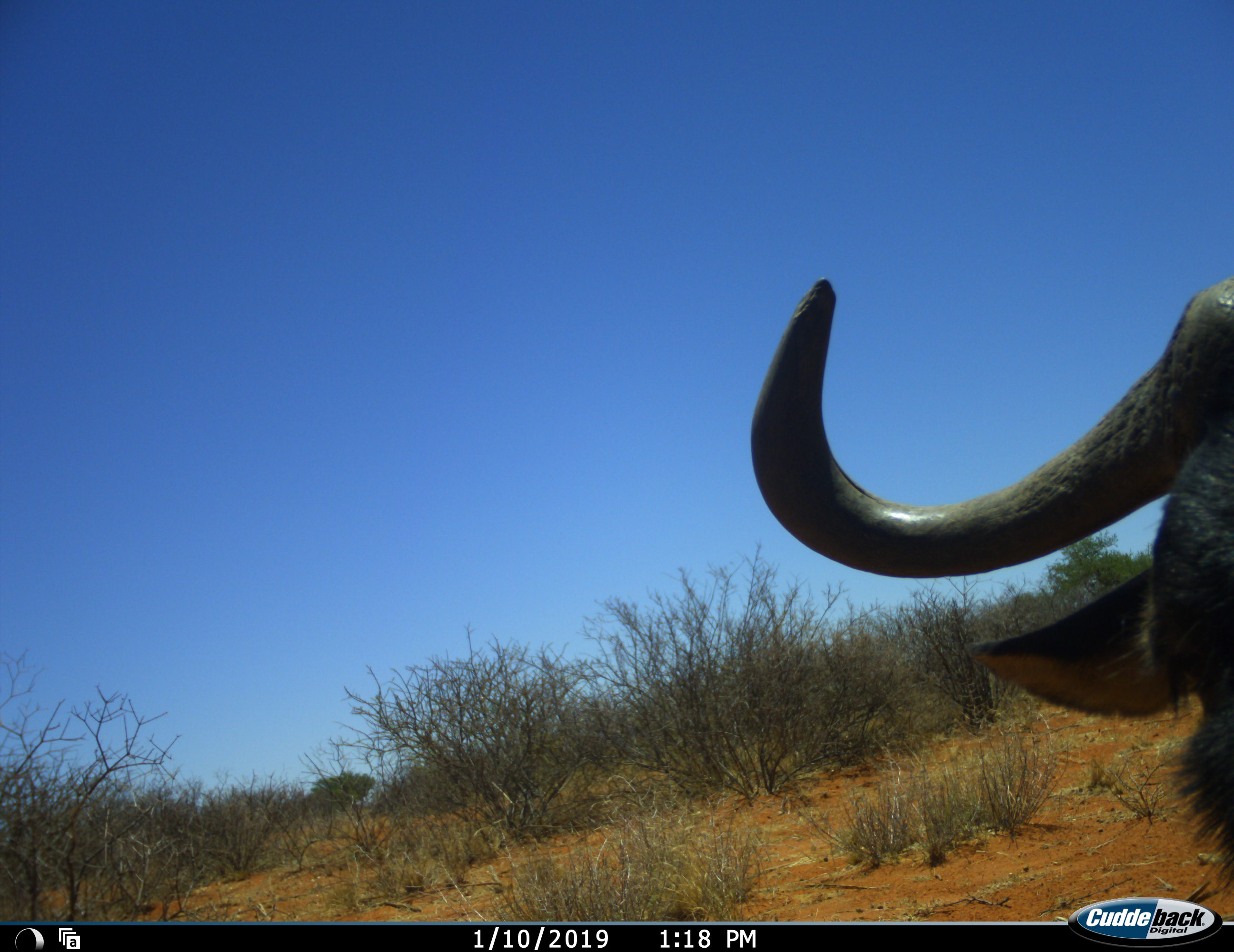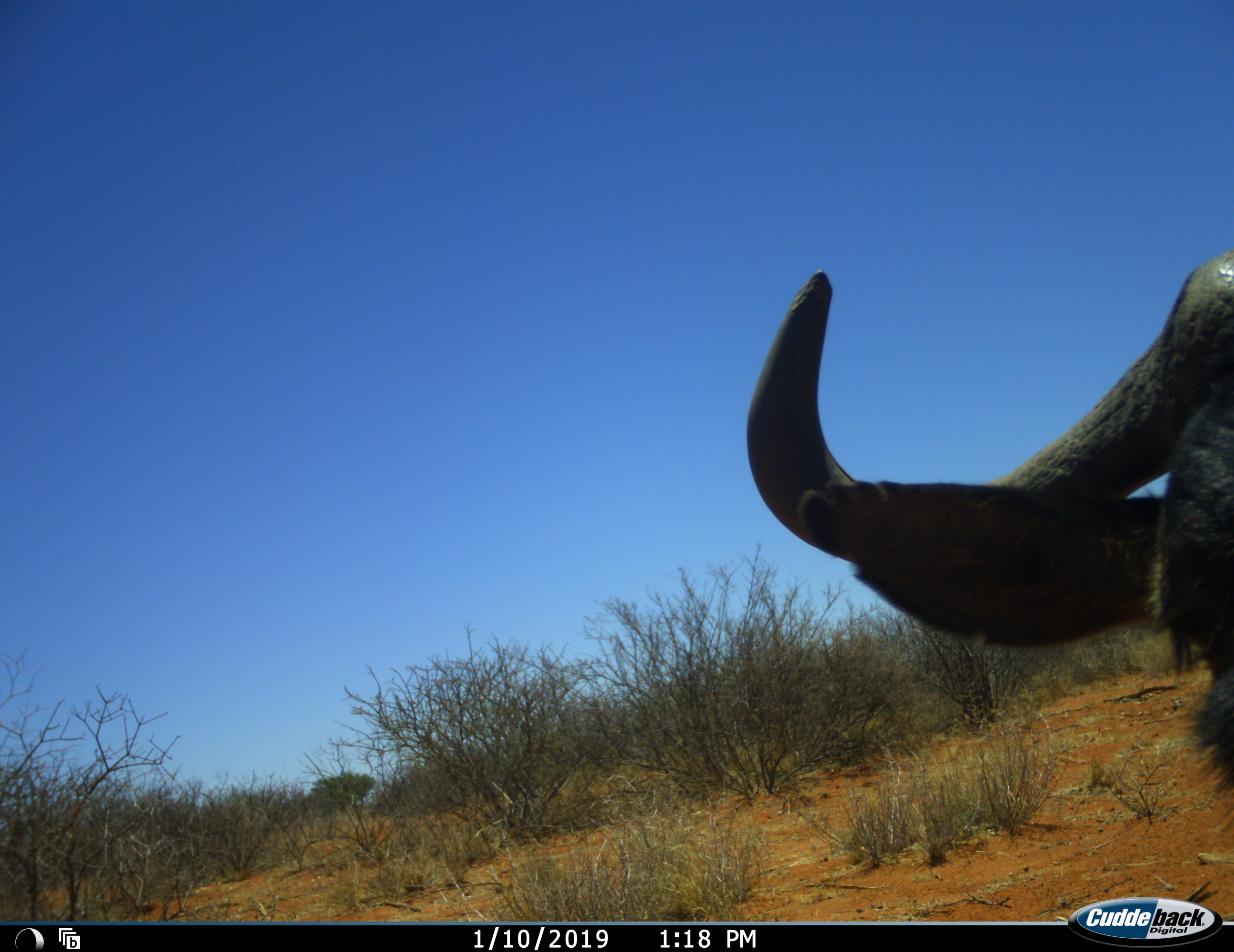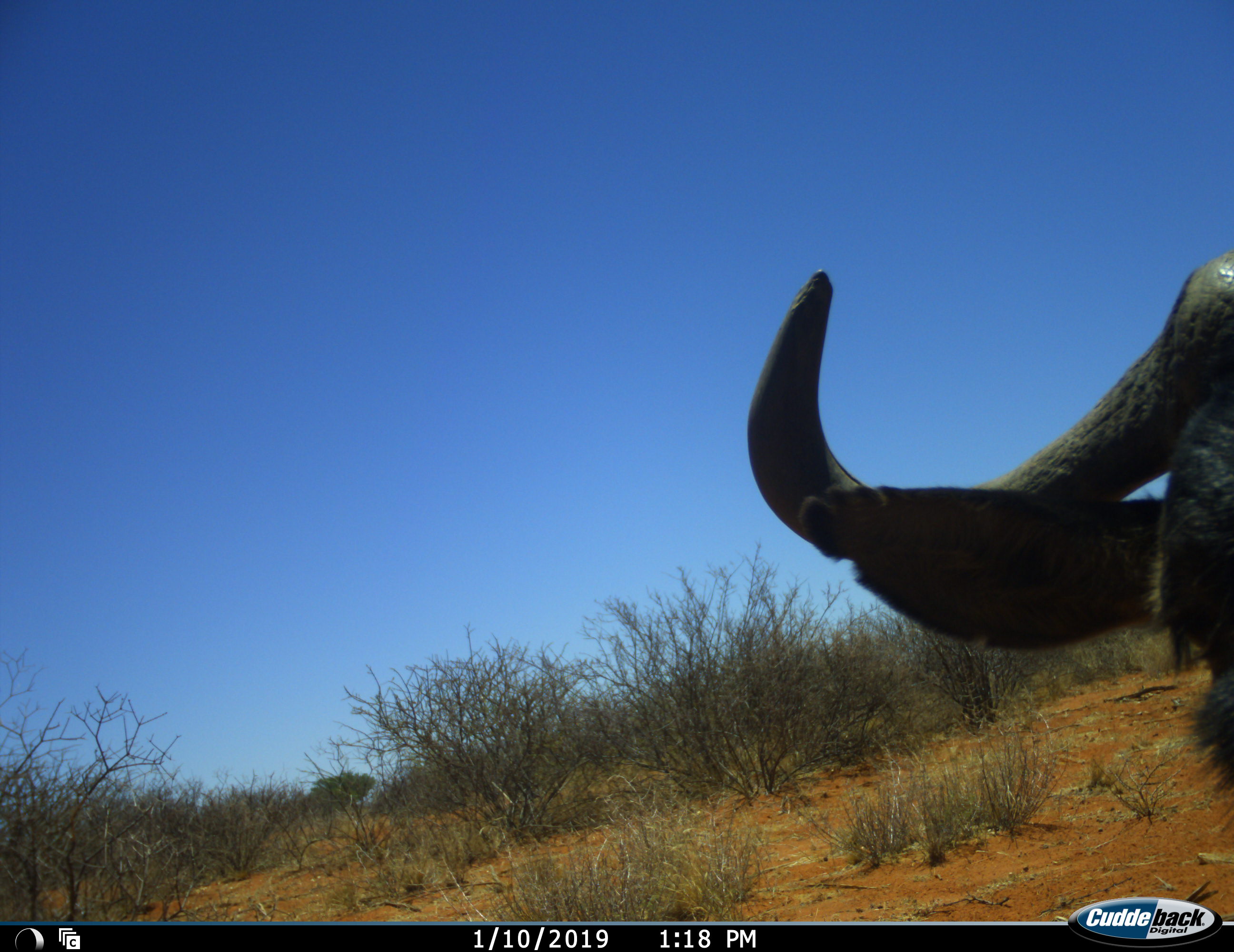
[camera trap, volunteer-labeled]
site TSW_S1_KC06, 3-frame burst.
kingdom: Animalia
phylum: Chordata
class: Mammalia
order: Artiodactyla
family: Bovidae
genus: Connochaetes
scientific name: Connochaetes taurinus taurinus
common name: blue wildebeest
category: wildebeestblue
Wildebeestblue (blue wildebeest) (Connochaetes taurinus taurinus), count 1. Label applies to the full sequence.